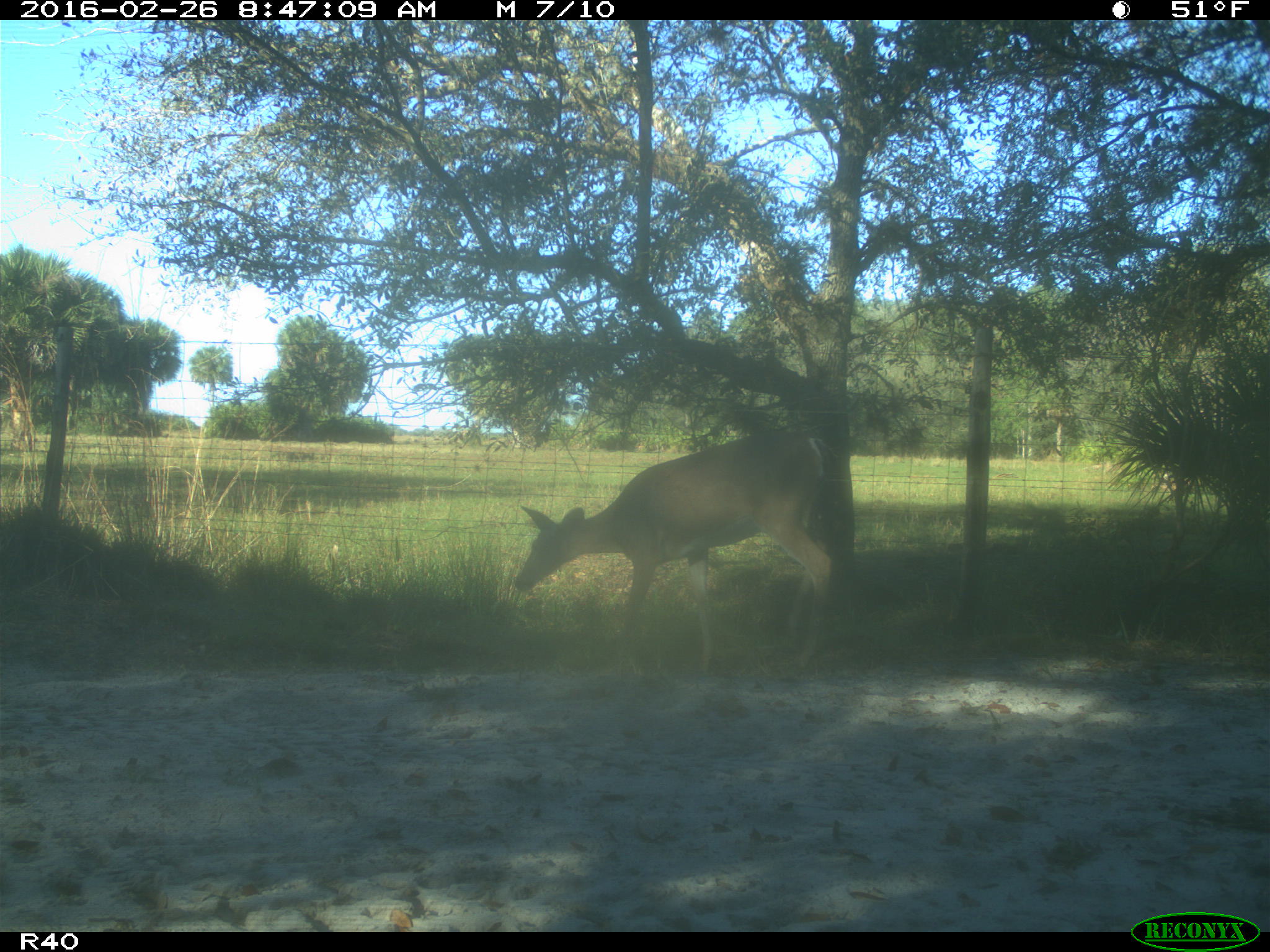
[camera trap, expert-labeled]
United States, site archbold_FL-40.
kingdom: Animalia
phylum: Chordata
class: Mammalia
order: Artiodactyla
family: Cervidae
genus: Odocoileus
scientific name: Odocoileus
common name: deer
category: unidentified deer